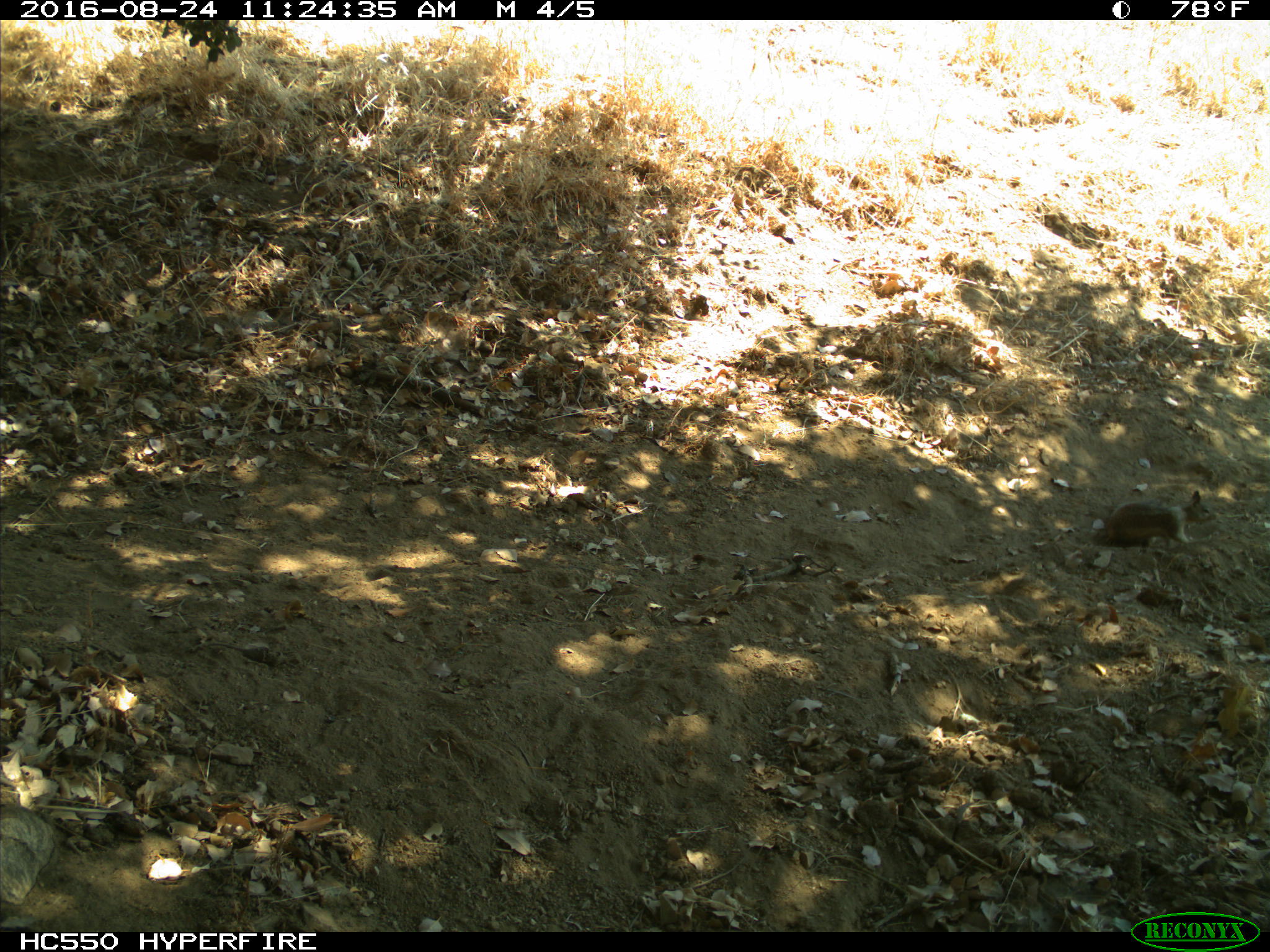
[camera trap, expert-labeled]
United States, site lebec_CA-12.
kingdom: Animalia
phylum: Chordata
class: Mammalia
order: Rodentia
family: Sciuridae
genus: Otospermophilus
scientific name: Otospermophilus beecheyi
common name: california ground squirrel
Otospermophilus beecheyi (california ground squirrel).